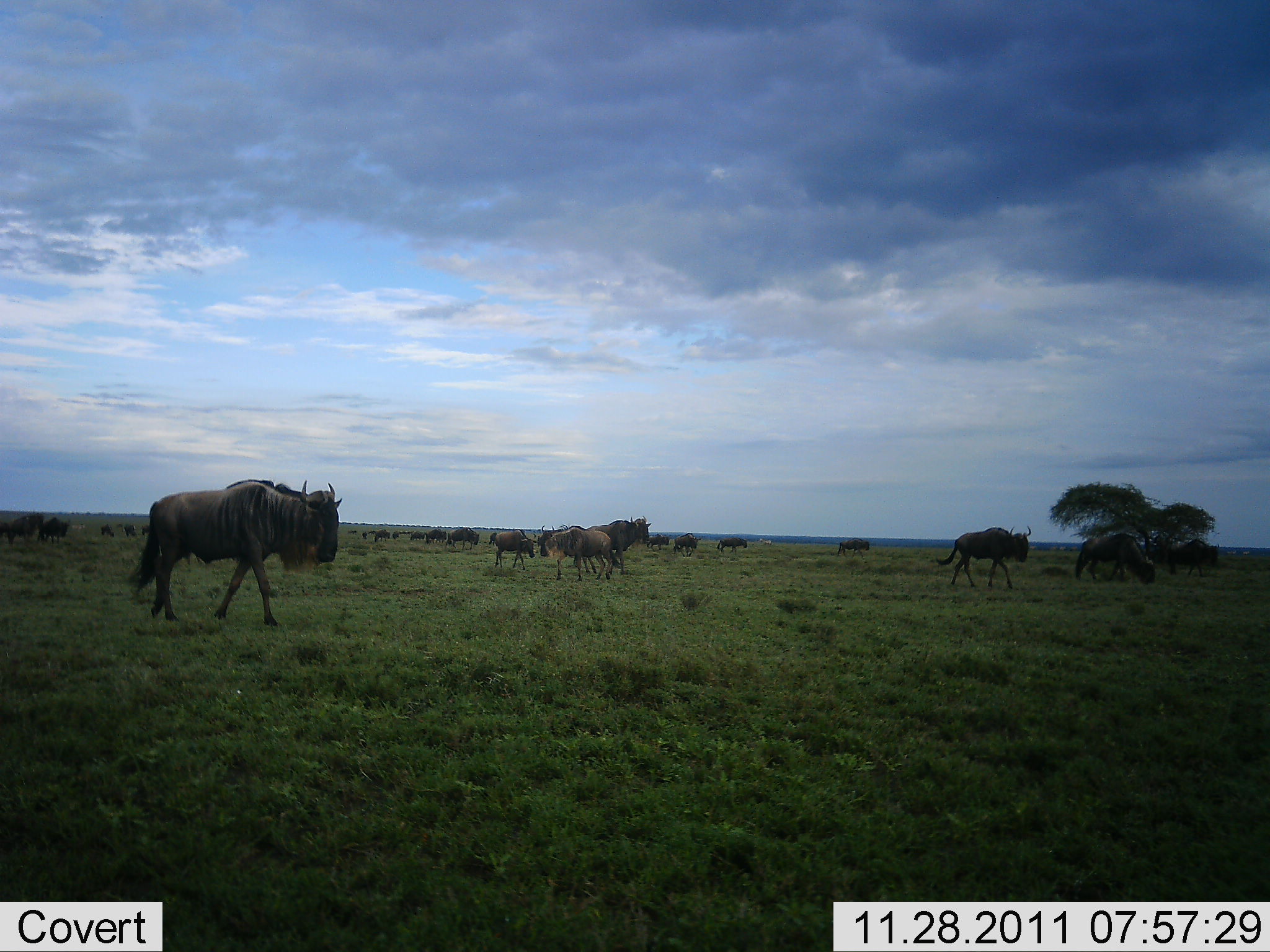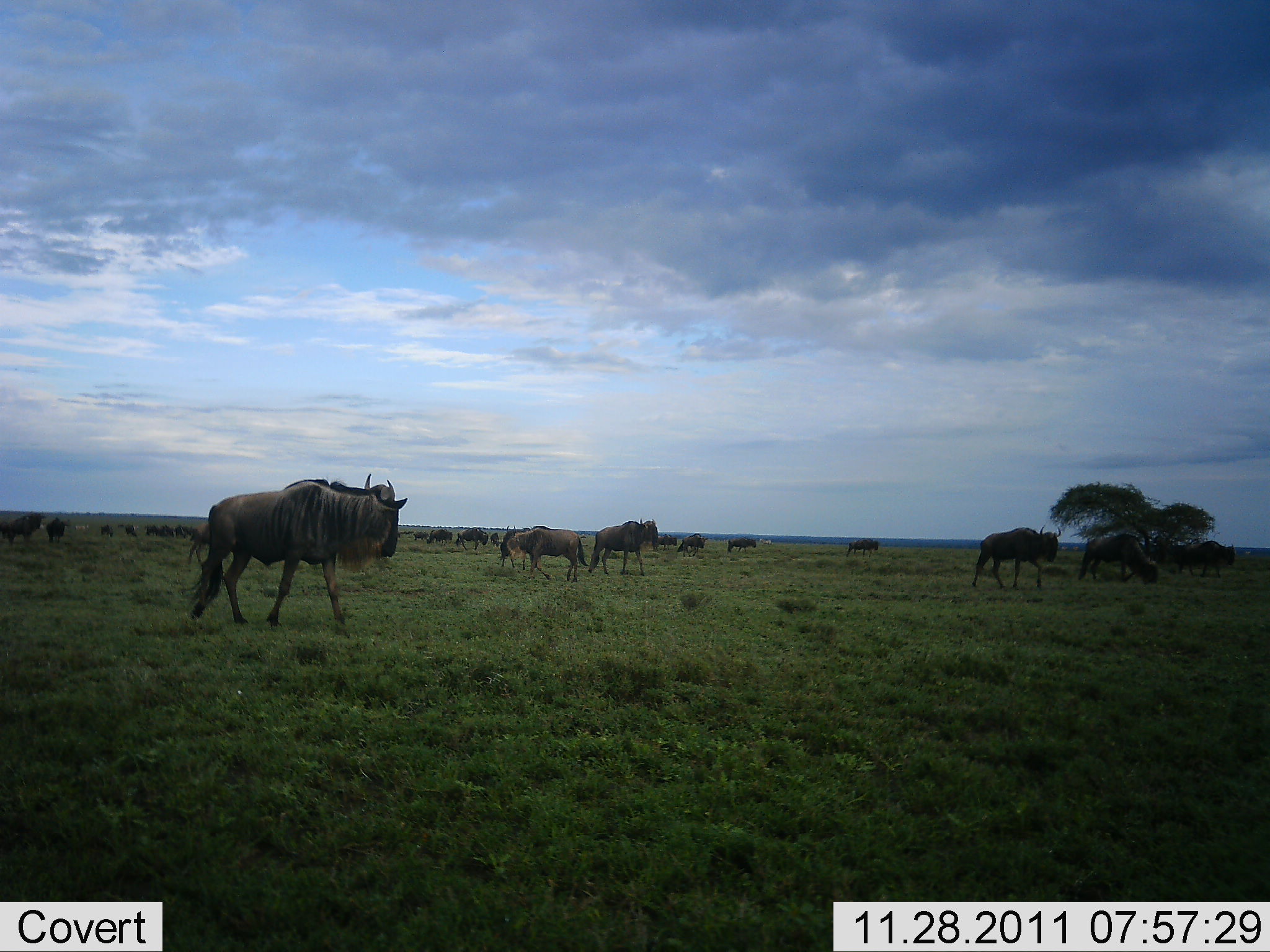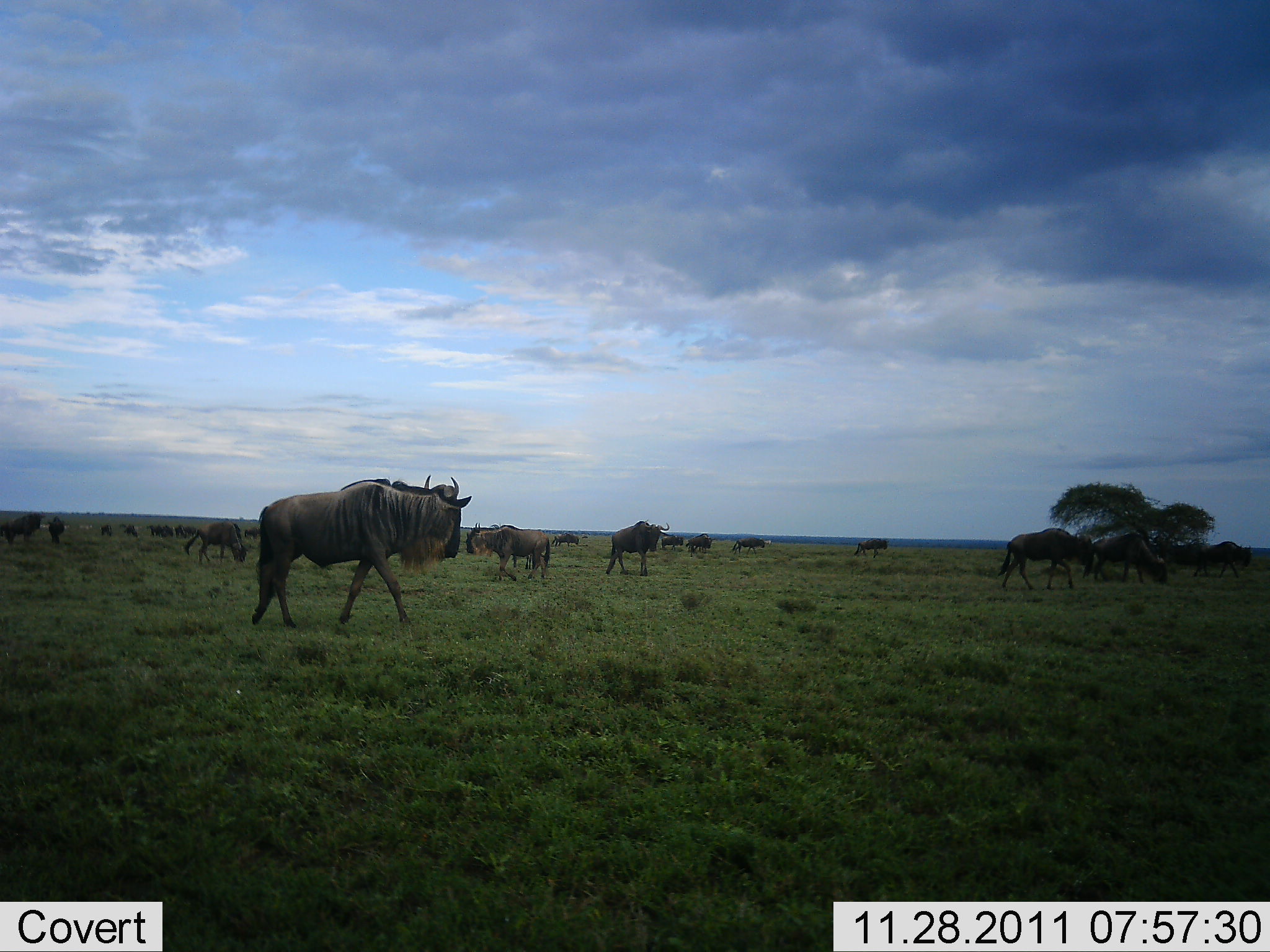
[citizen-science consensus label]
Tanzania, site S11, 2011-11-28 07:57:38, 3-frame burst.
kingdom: Animalia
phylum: Chordata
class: Mammalia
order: Artiodactyla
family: Bovidae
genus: Connochaetes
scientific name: Connochaetes taurinus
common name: blue wildebeest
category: wildebeest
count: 11-50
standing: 7%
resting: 0%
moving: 100%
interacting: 0%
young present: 0%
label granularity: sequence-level